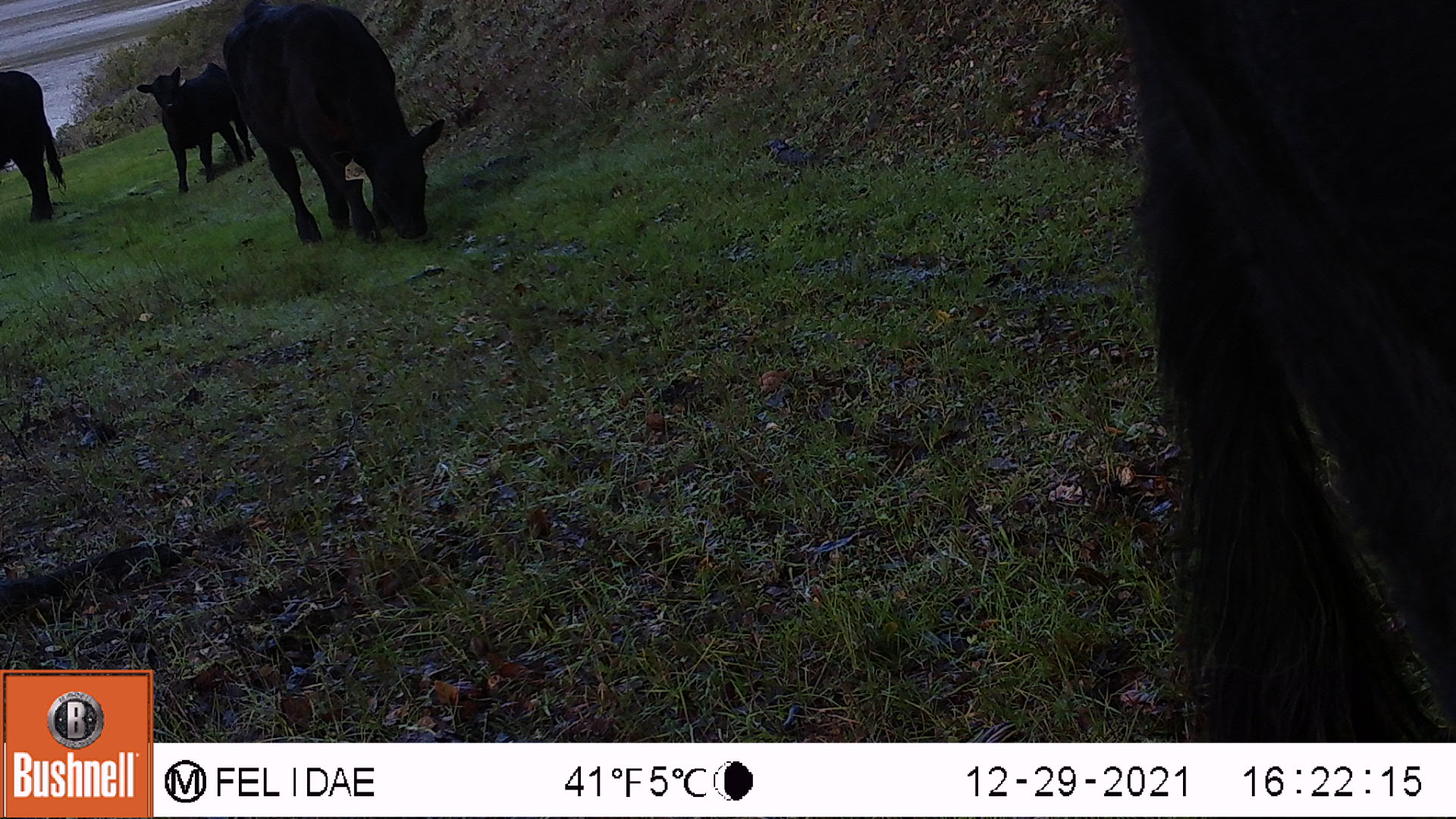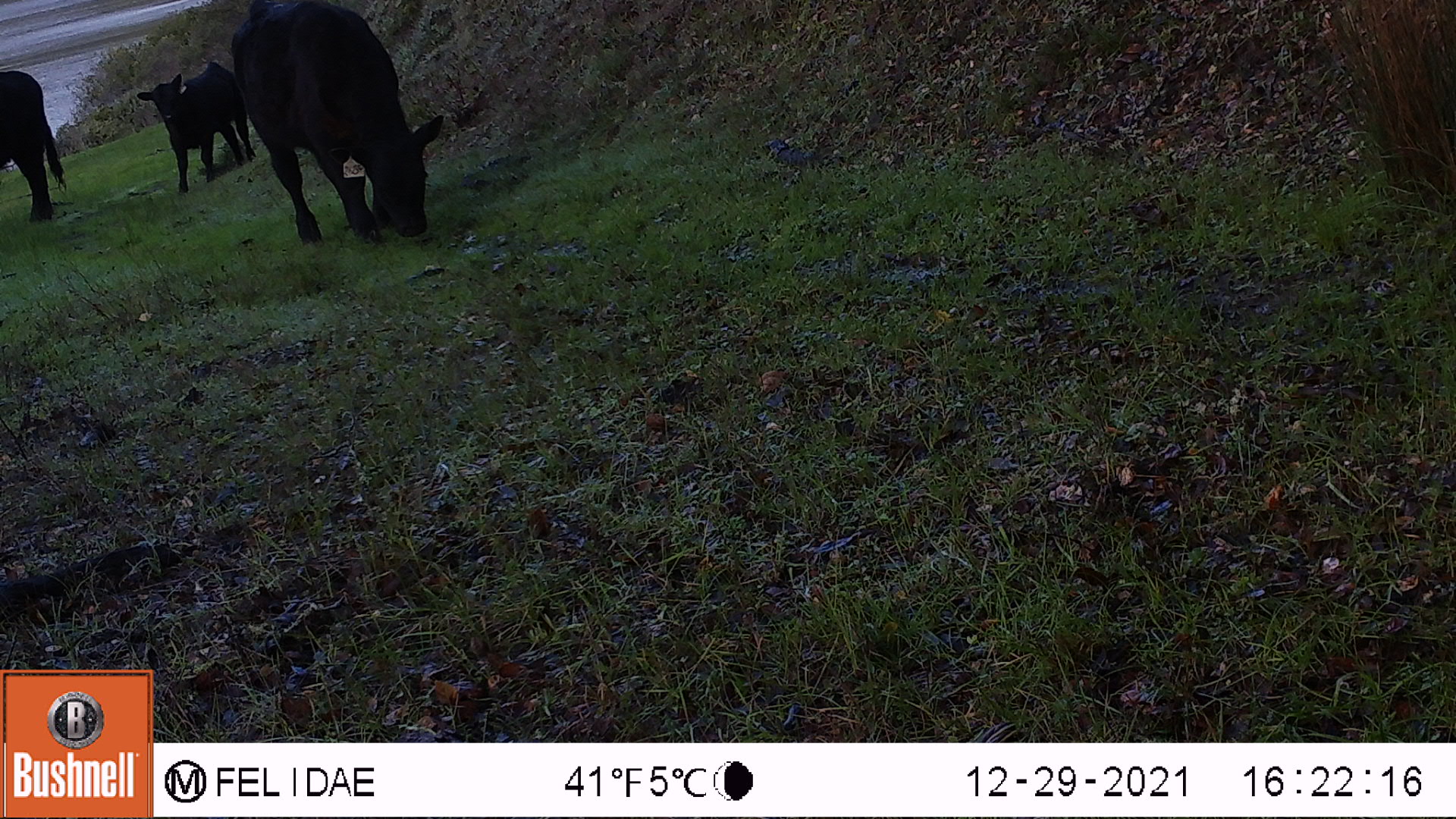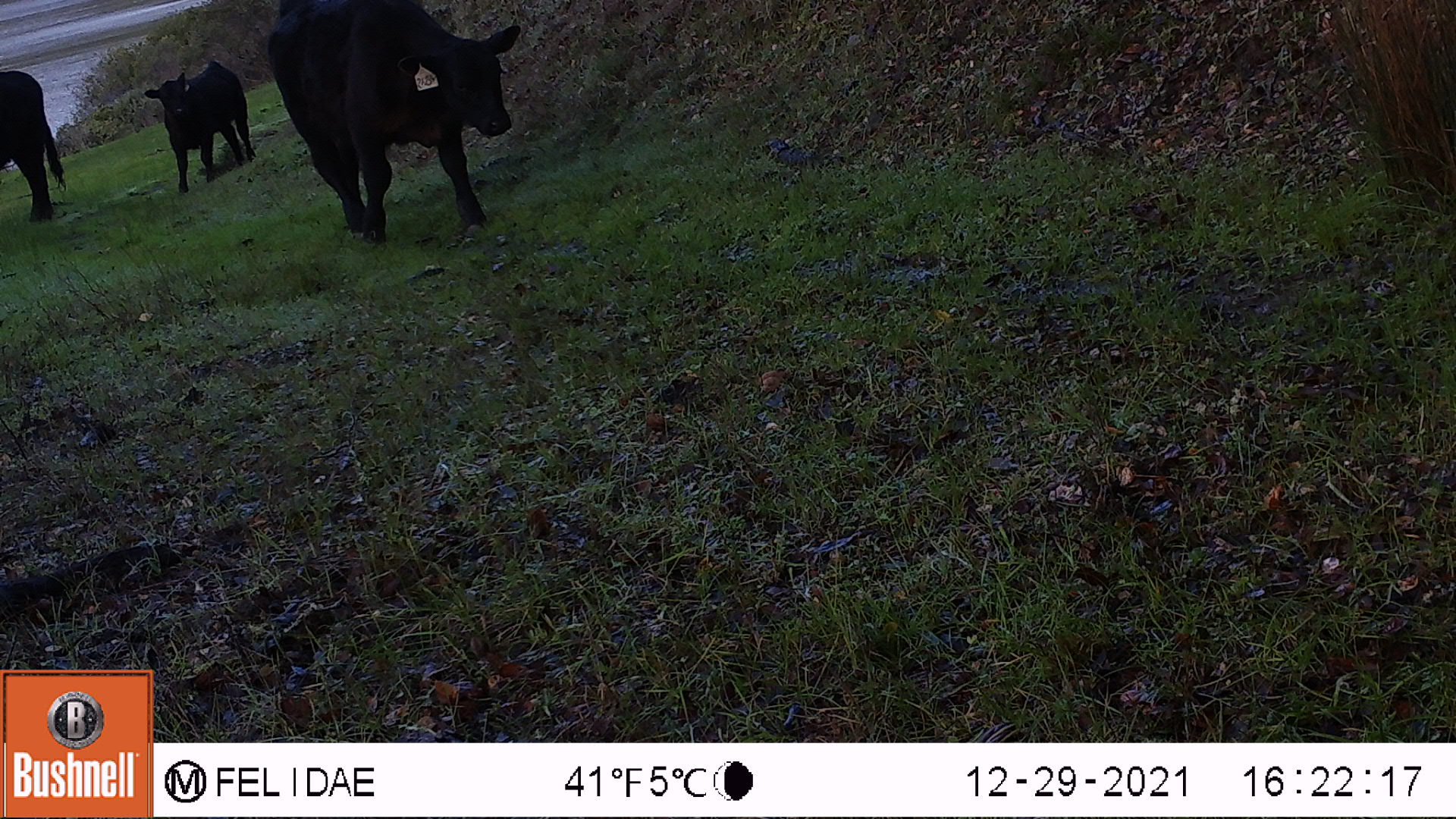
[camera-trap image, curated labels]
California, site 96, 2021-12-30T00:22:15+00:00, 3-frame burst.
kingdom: Animalia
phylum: Chordata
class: Mammalia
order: Artiodactyla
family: Bovidae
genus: Bos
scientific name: Bos taurus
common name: domestic cattle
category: cattle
Cattle (domestic cattle) (Bos taurus).